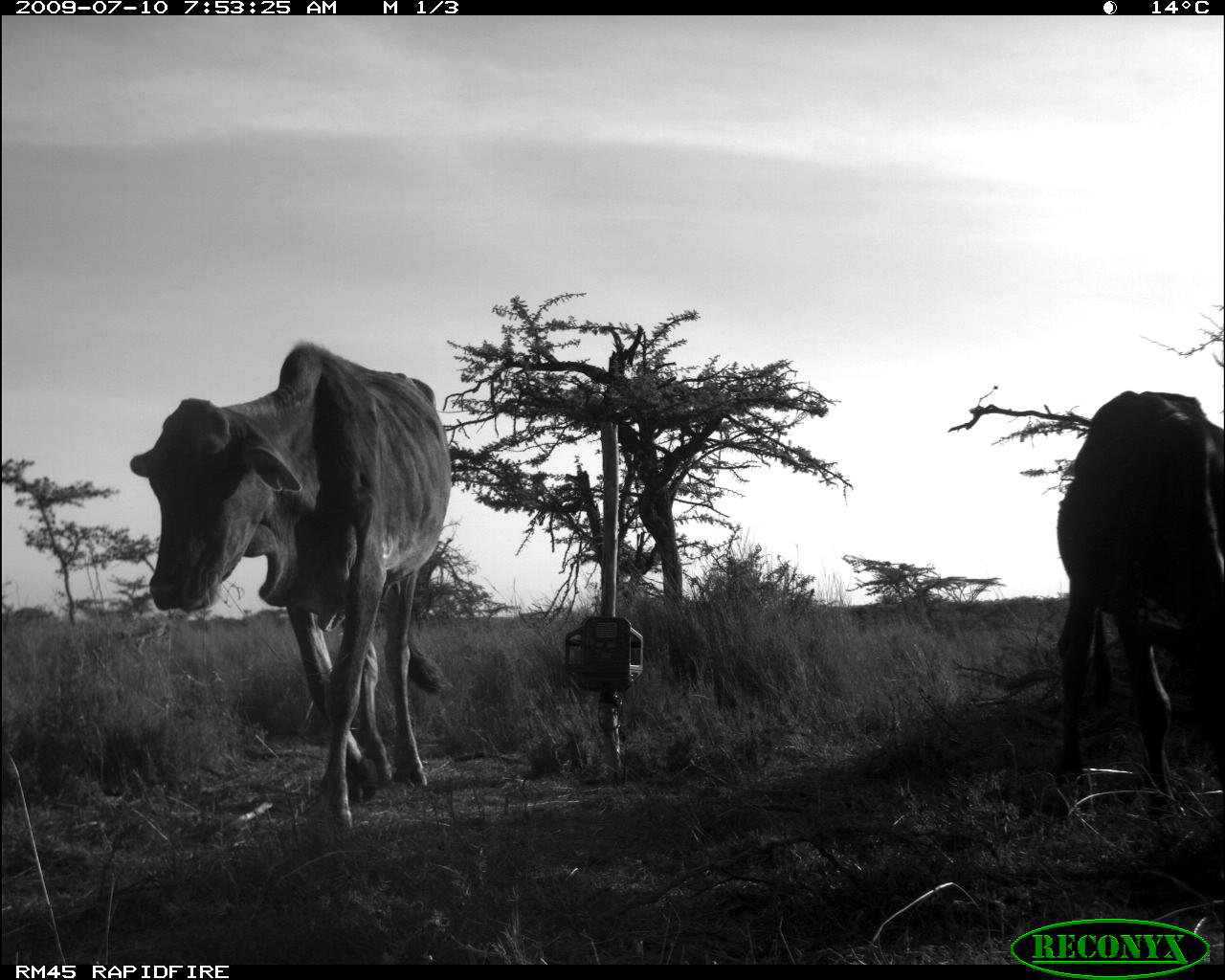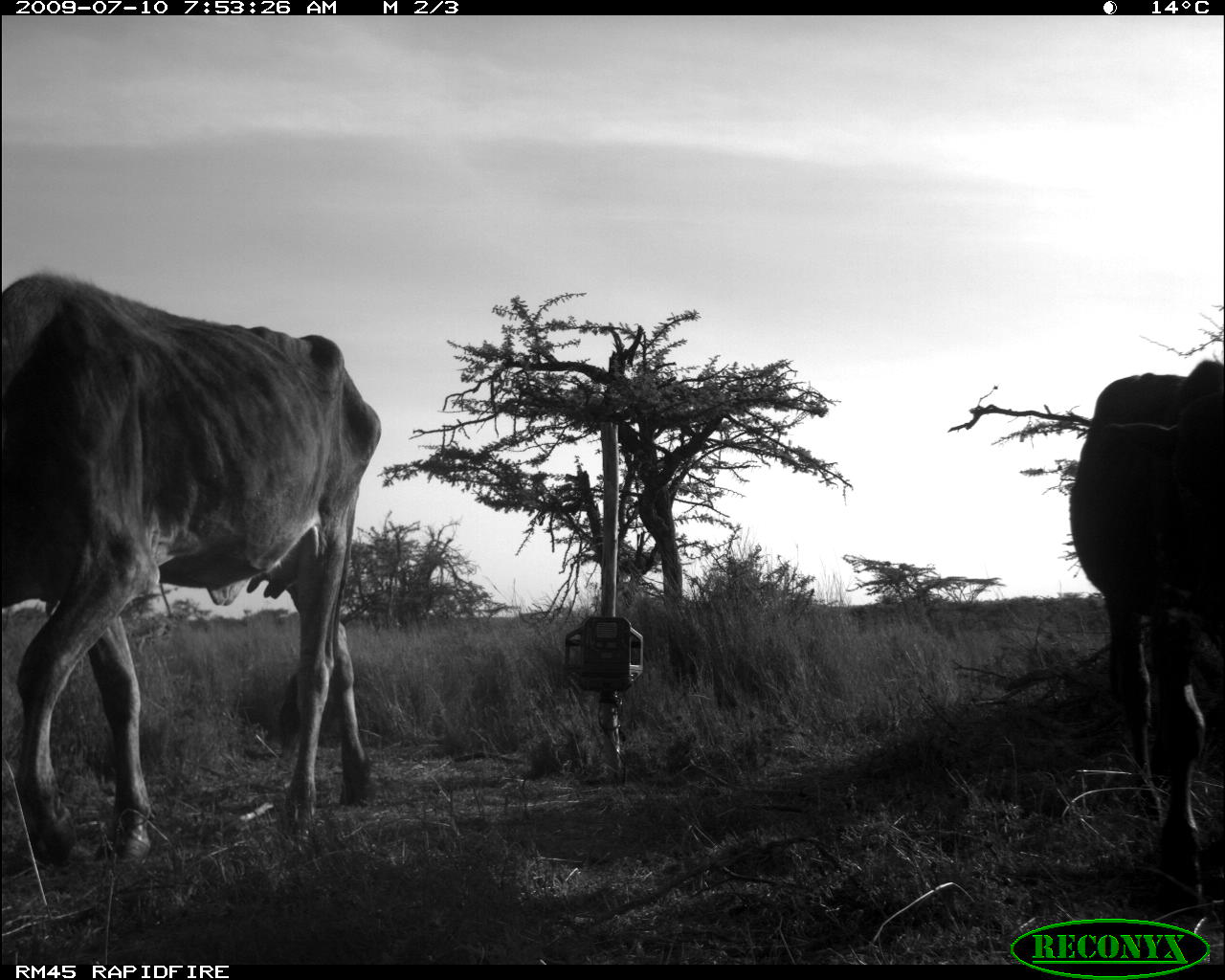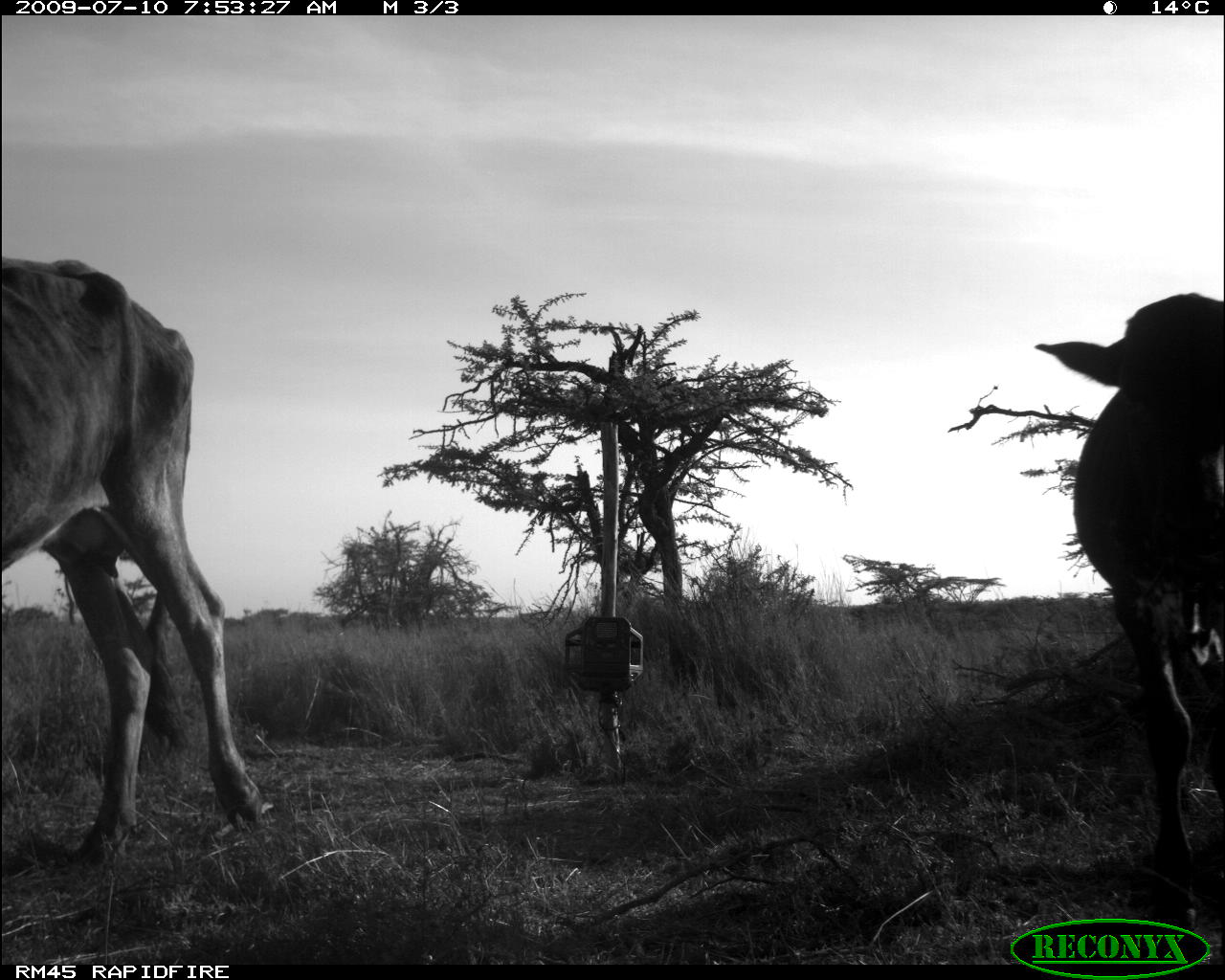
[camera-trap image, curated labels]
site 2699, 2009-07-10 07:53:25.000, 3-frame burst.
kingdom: Animalia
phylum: Chordata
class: Mammalia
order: Artiodactyla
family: Bovidae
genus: Bos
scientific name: Bos taurus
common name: domestic cattle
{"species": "Bos taurus (domestic cattle)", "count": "2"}